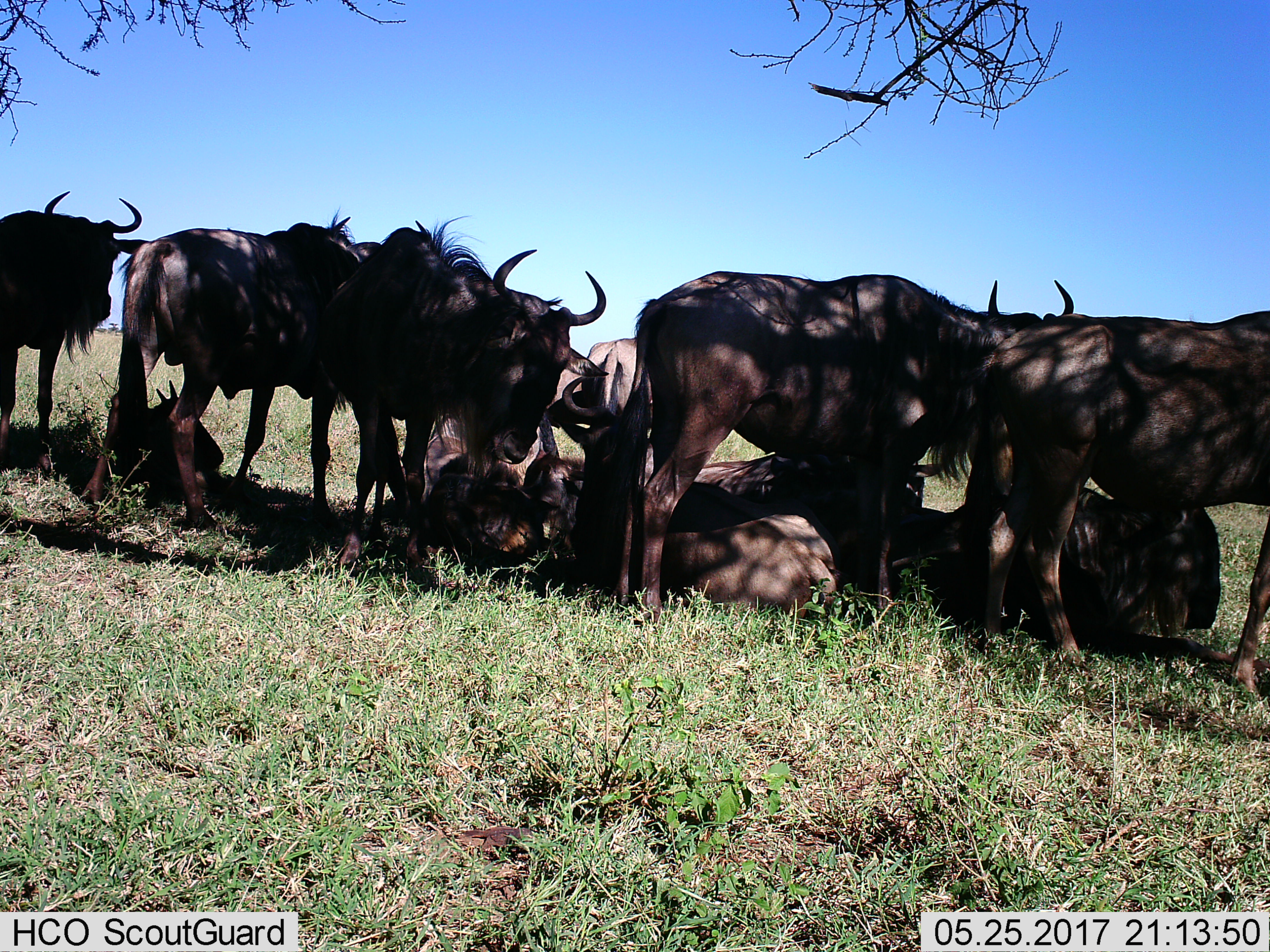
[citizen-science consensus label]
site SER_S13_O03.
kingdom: Animalia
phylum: Chordata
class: Mammalia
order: Artiodactyla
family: Bovidae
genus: Connochaetes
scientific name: Connochaetes taurinus taurinus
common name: blue wildebeest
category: wildebeestblue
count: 11-50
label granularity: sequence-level